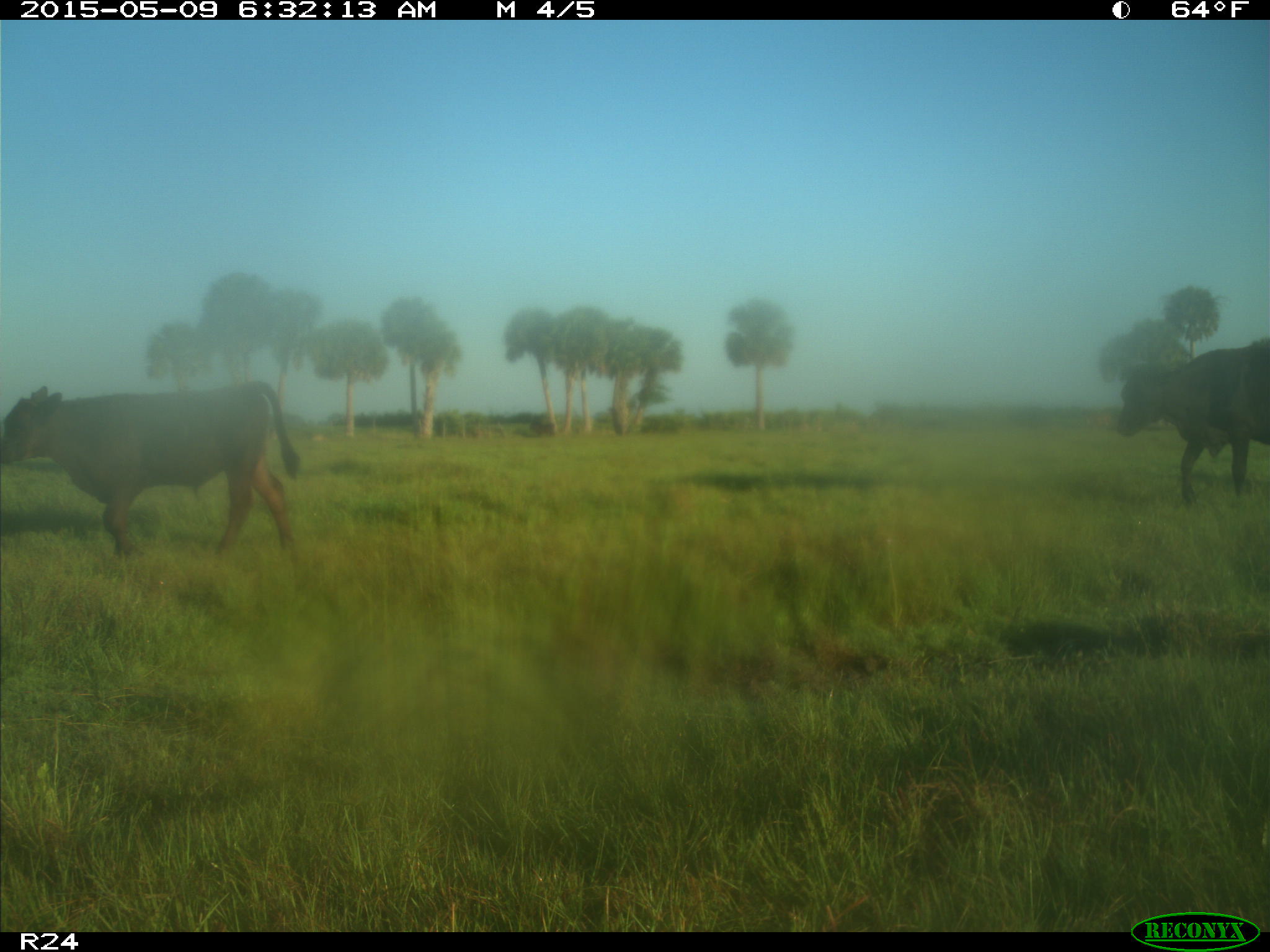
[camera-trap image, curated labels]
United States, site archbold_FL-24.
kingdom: Animalia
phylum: Chordata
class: Mammalia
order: Artiodactyla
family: Bovidae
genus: Bos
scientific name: Bos taurus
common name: domestic cow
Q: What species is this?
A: Bos taurus (domestic cow).